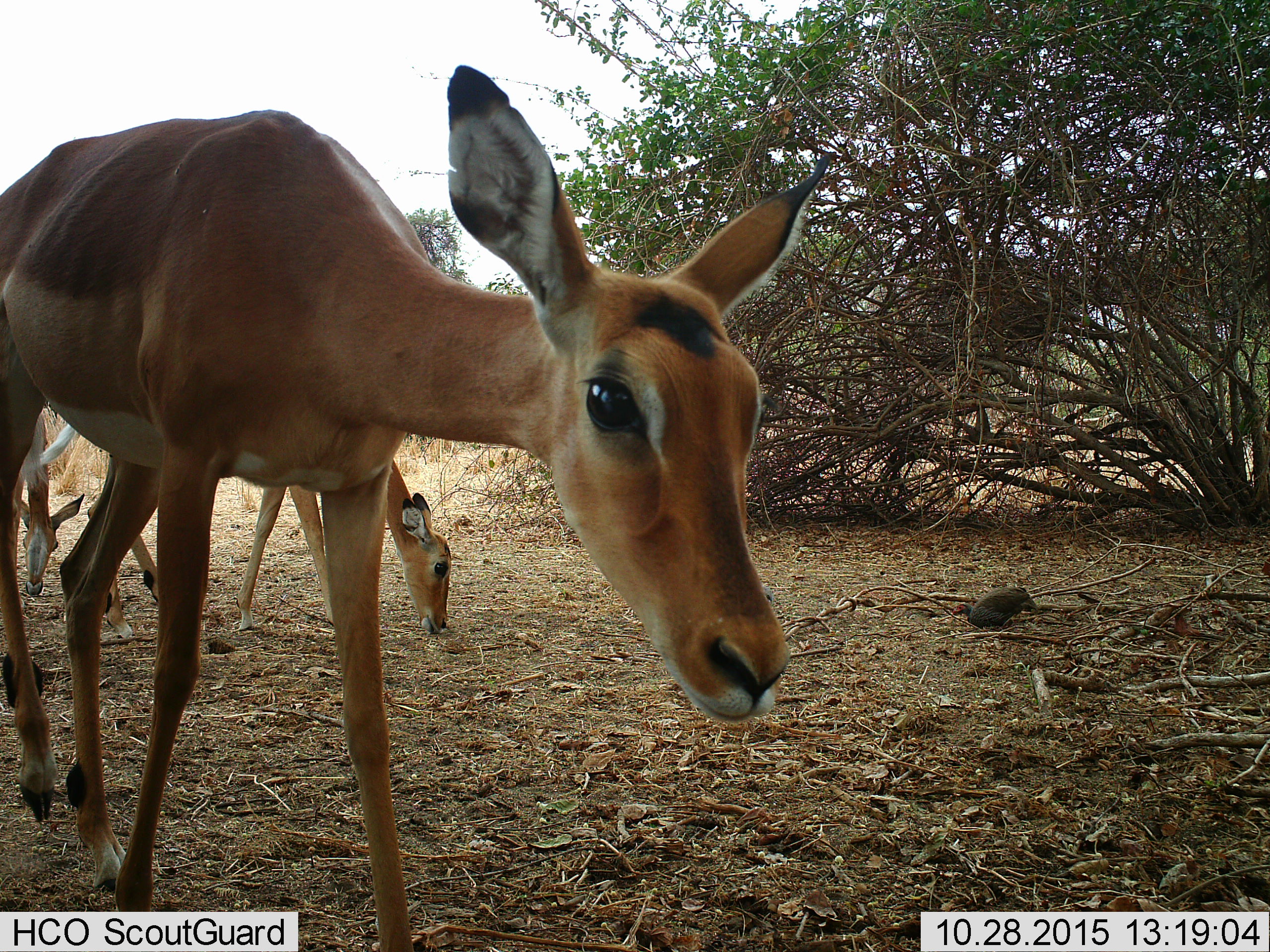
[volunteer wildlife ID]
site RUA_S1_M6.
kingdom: Animalia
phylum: Chordata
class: Mammalia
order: Artiodactyla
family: Bovidae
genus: Aepyceros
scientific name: Aepyceros melampus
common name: impala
Impala (Aepyceros melampus), count 3. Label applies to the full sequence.